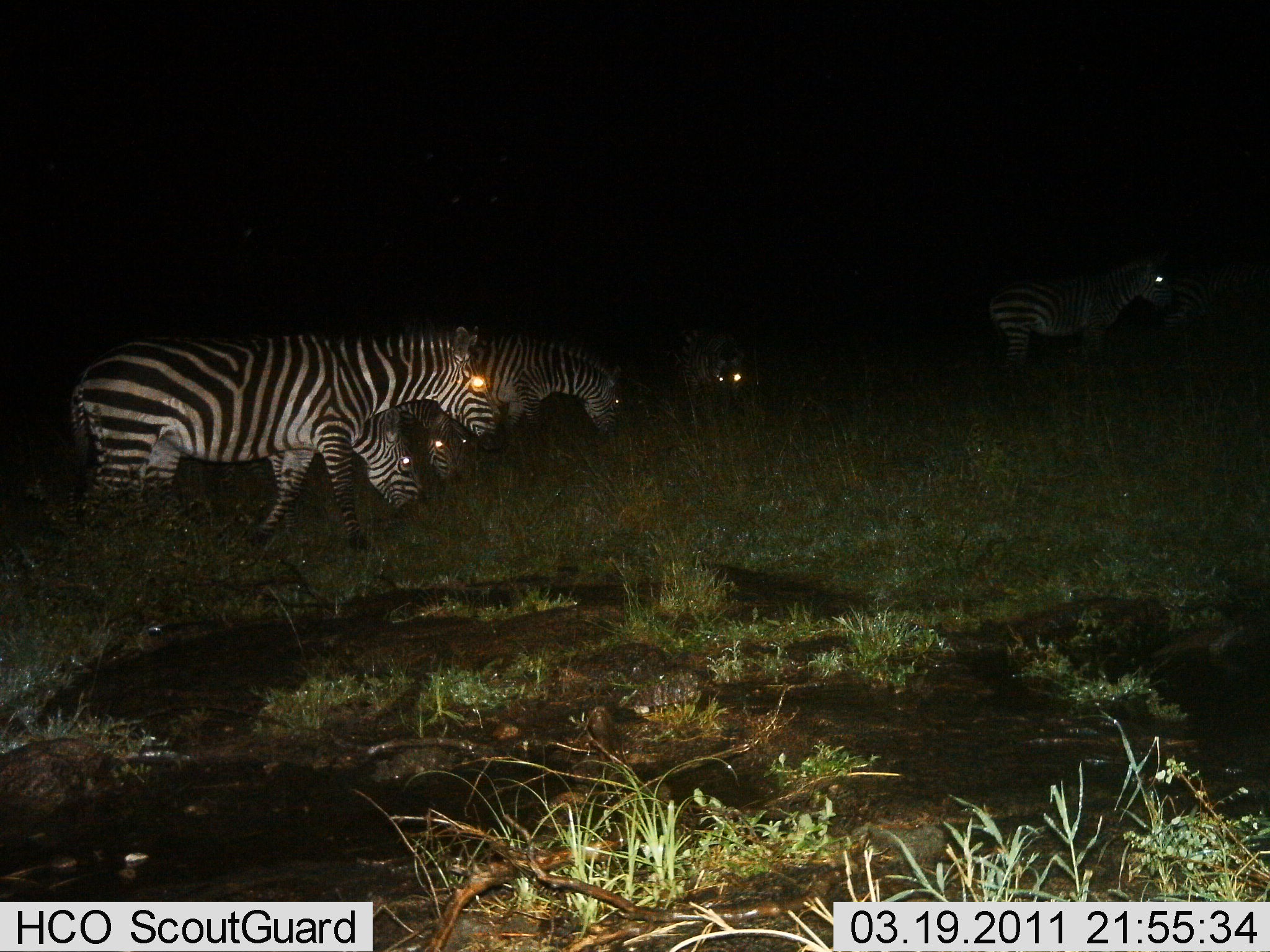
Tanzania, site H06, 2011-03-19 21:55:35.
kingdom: Animalia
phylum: Chordata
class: Mammalia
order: Perissodactyla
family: Equidae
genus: Equus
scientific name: Equus quagga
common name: plains zebra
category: zebra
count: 6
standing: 10%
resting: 0%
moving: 50%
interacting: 0%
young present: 0%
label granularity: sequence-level